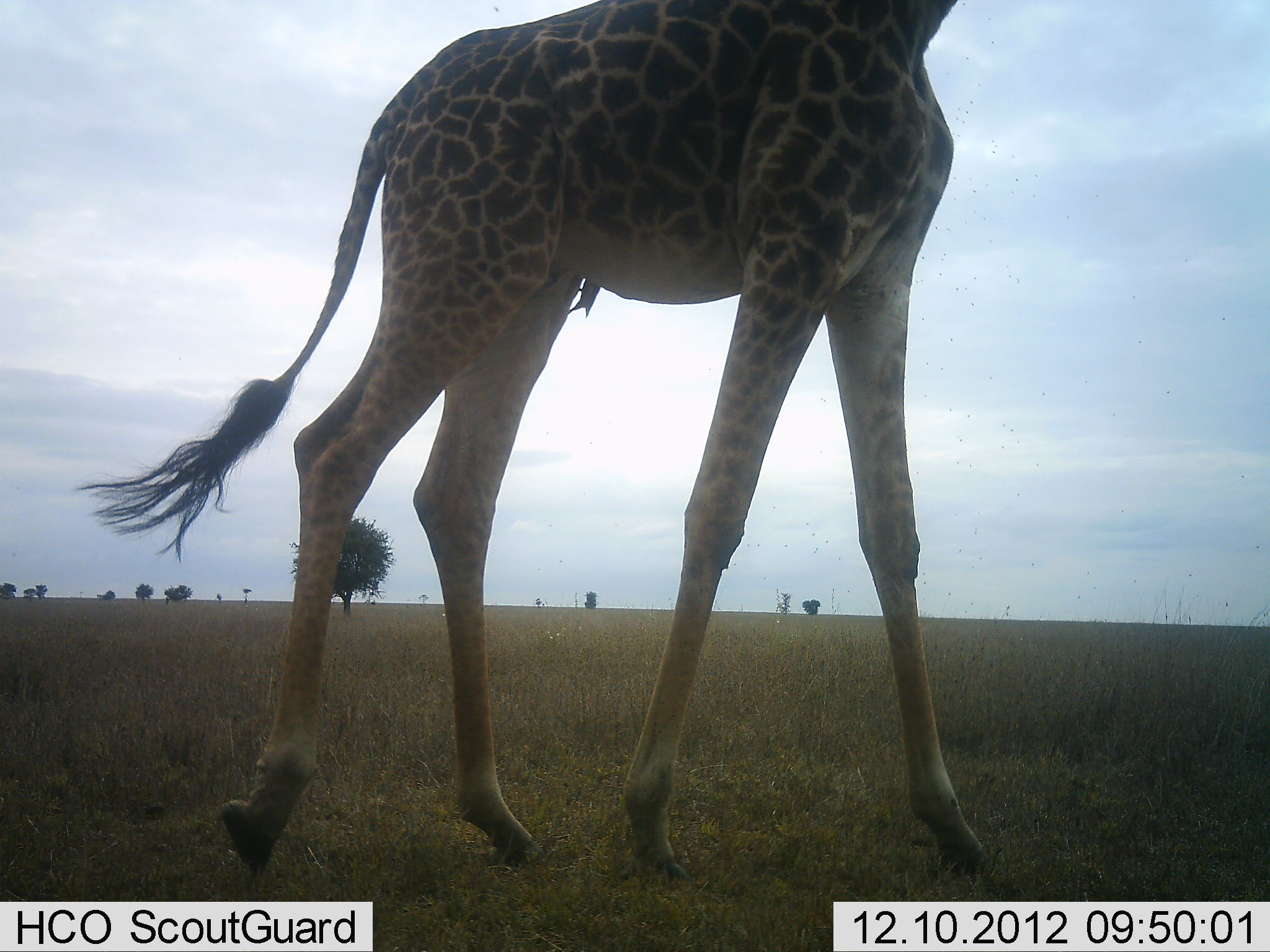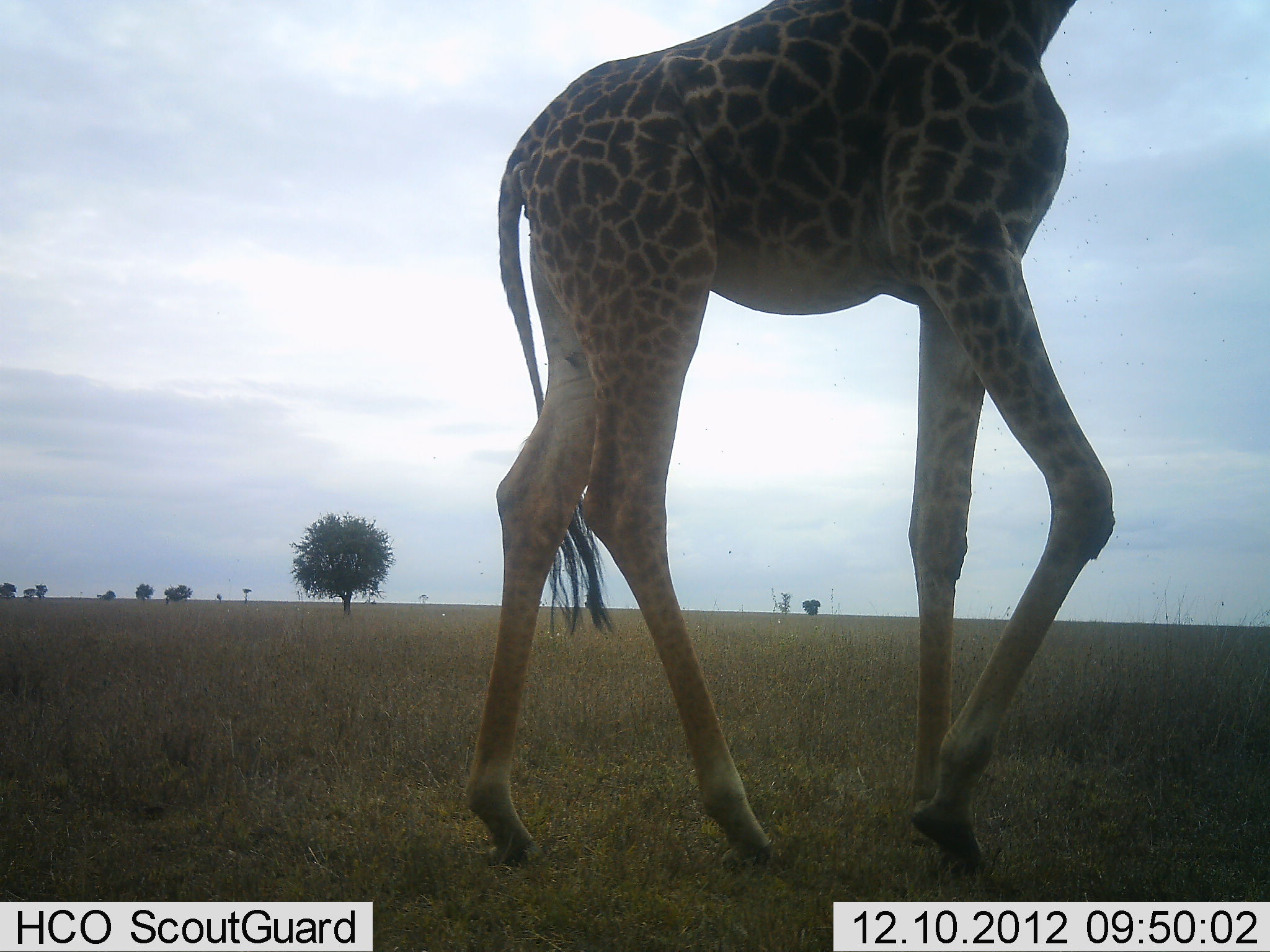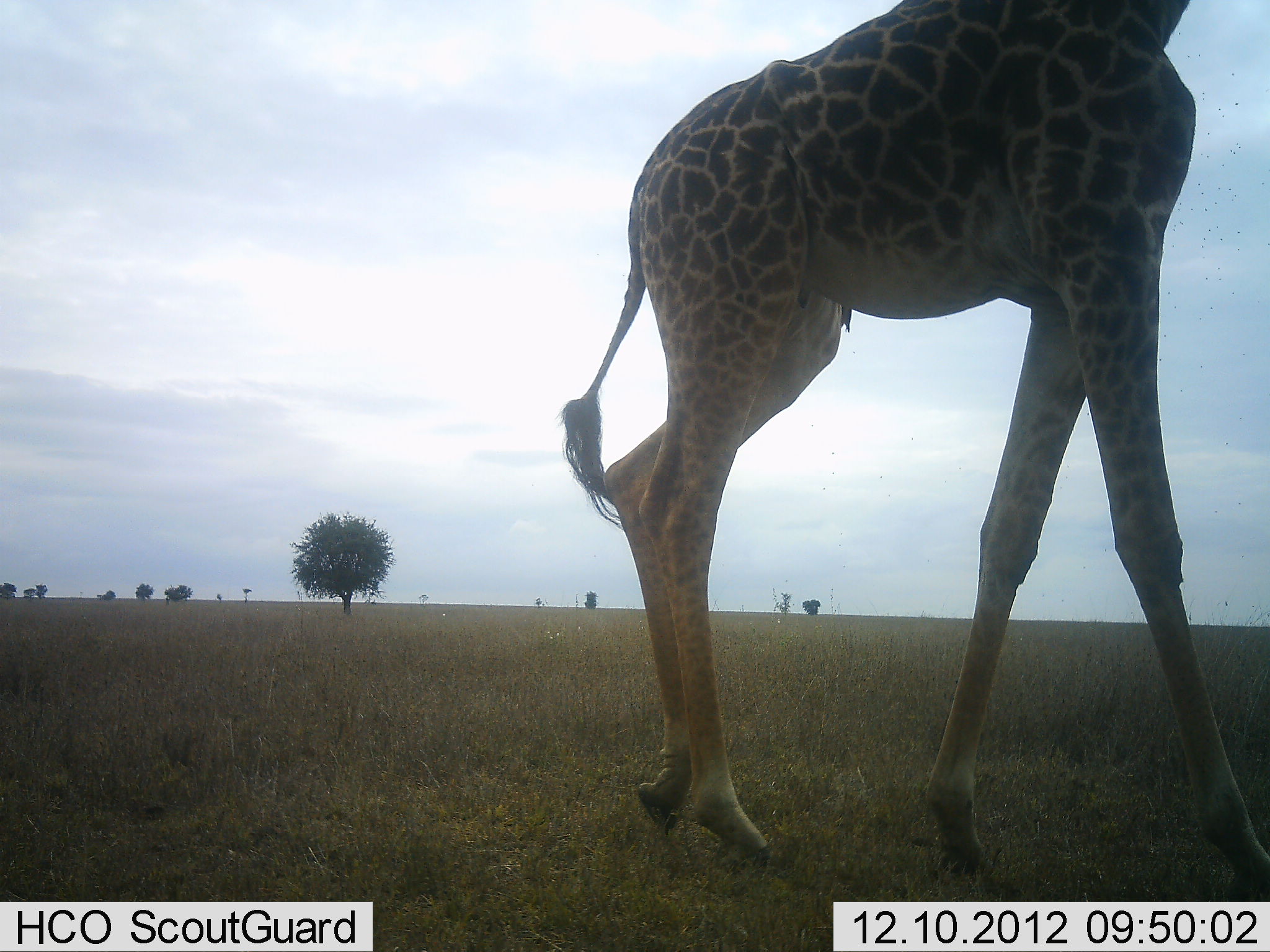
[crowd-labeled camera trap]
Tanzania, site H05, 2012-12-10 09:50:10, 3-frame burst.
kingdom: Animalia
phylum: Chordata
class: Mammalia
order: Artiodactyla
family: Giraffidae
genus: Giraffa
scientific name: Giraffa camelopardalis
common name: giraffe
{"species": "giraffe (Giraffa camelopardalis)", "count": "1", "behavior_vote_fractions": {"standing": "0%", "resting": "0%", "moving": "100%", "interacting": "0%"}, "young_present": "0%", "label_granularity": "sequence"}